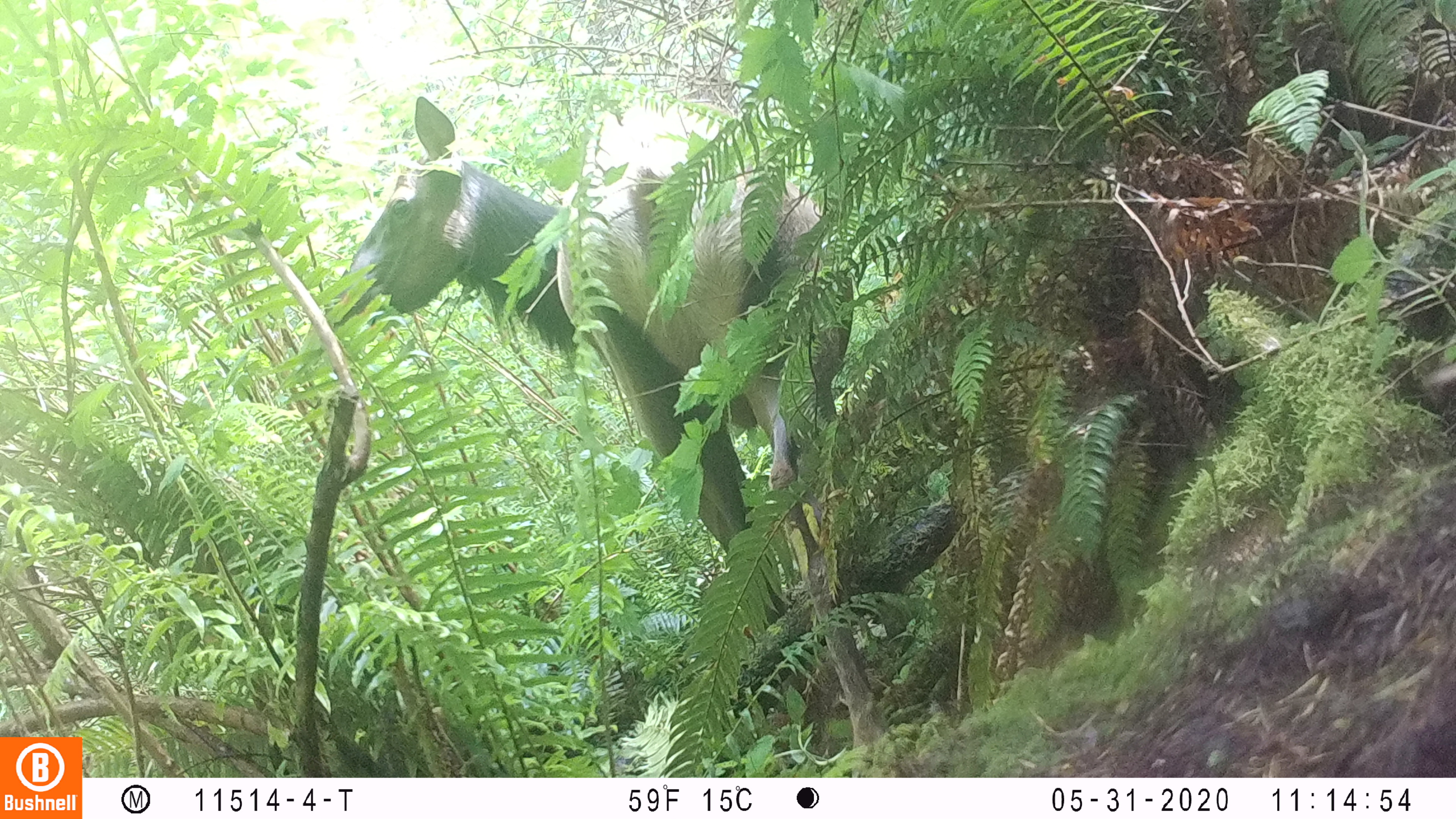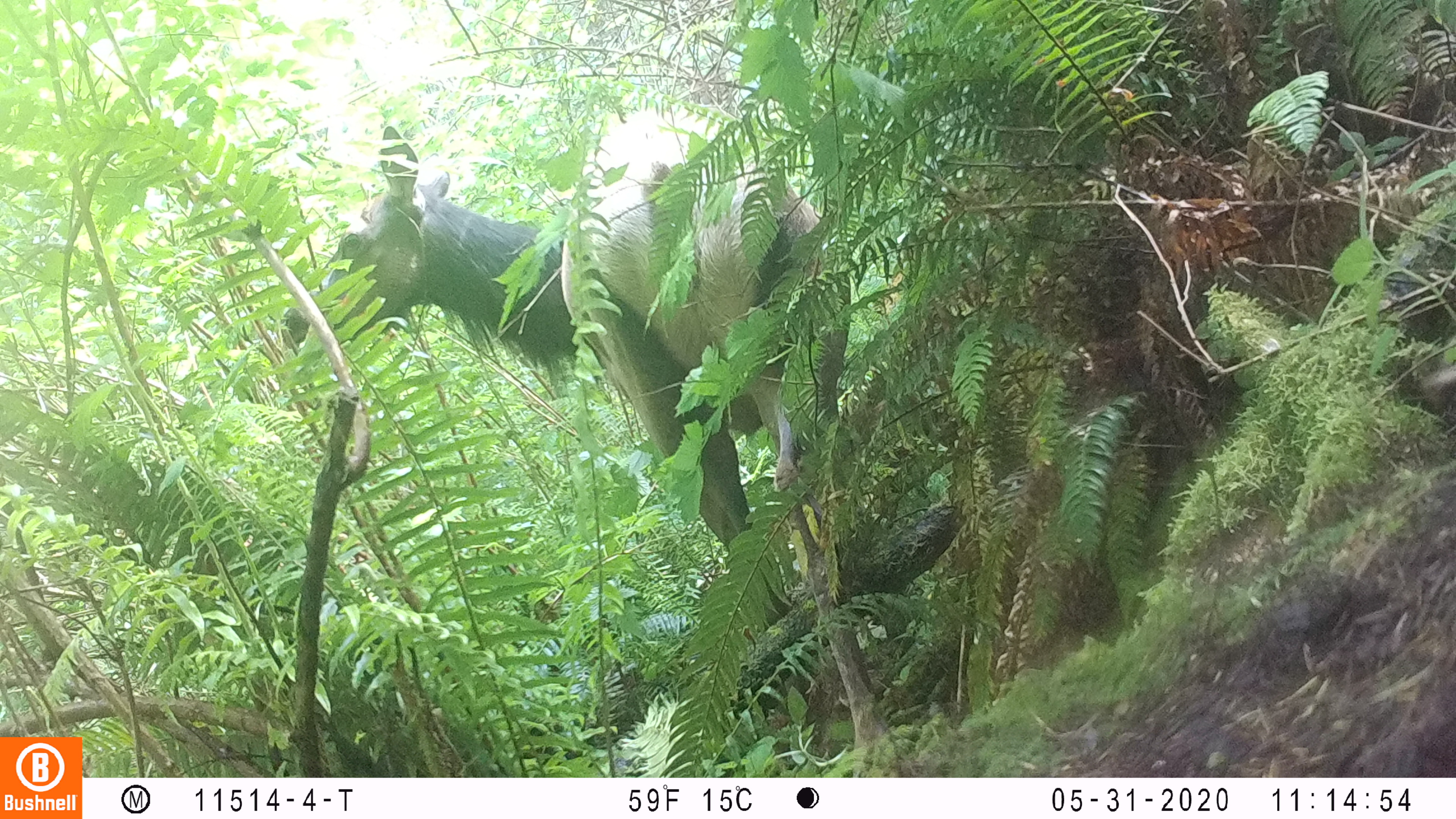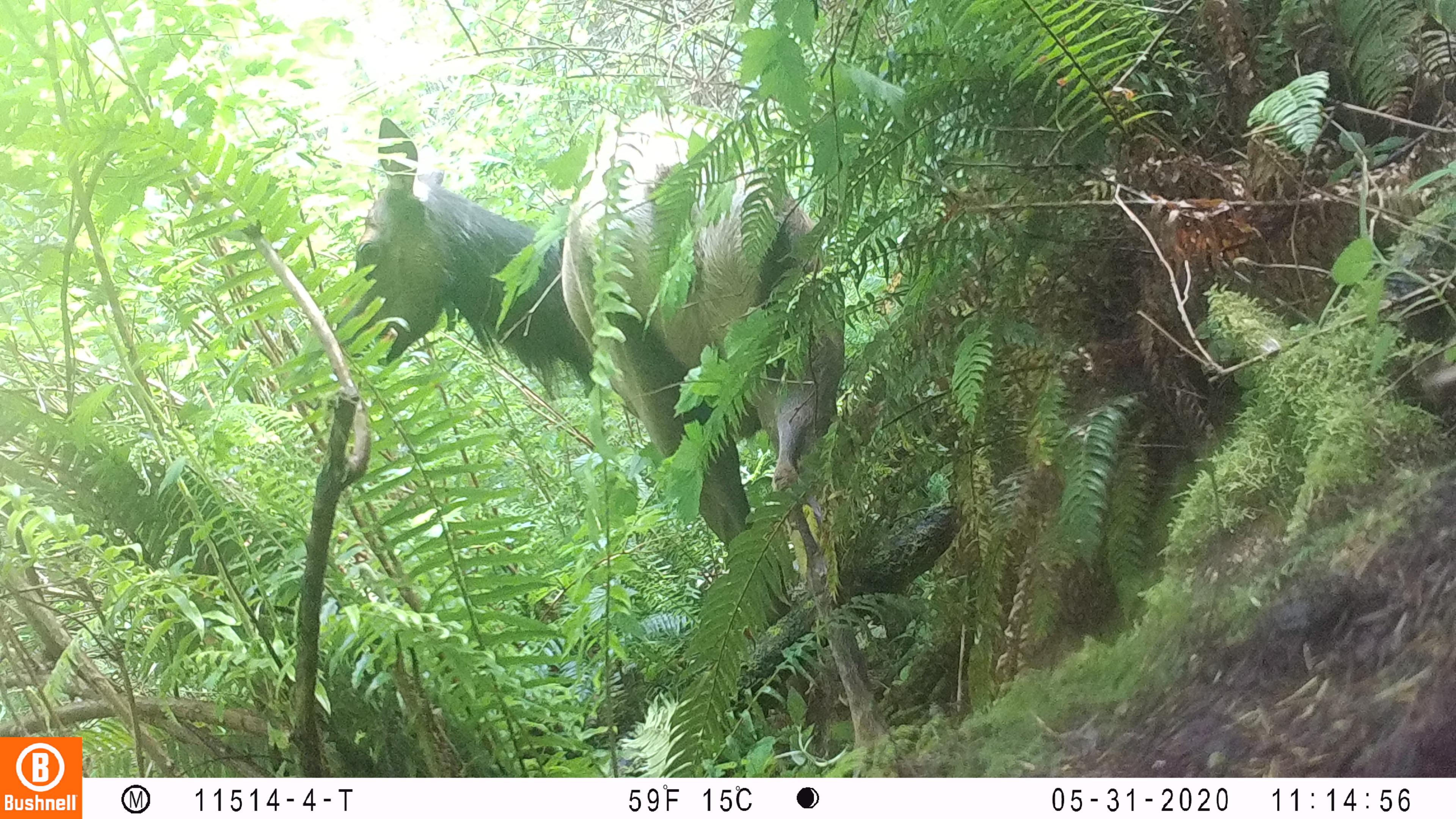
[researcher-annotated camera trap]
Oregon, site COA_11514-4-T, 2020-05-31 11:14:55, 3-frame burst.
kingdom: Animalia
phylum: Chordata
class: Mammalia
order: Artiodactyla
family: Cervidae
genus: Cervus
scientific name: Cervus canadensis roosevelti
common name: roosevelt elk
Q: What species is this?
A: Roosevelt elk (Cervus canadensis roosevelti).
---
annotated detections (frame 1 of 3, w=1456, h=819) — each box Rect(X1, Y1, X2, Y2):
roosevelt elk: Rect(323, 86, 893, 755)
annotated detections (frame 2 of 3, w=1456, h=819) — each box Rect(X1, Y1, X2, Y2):
roosevelt elk: Rect(264, 120, 895, 766)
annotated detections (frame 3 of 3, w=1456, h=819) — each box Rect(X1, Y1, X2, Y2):
roosevelt elk: Rect(338, 109, 901, 766)